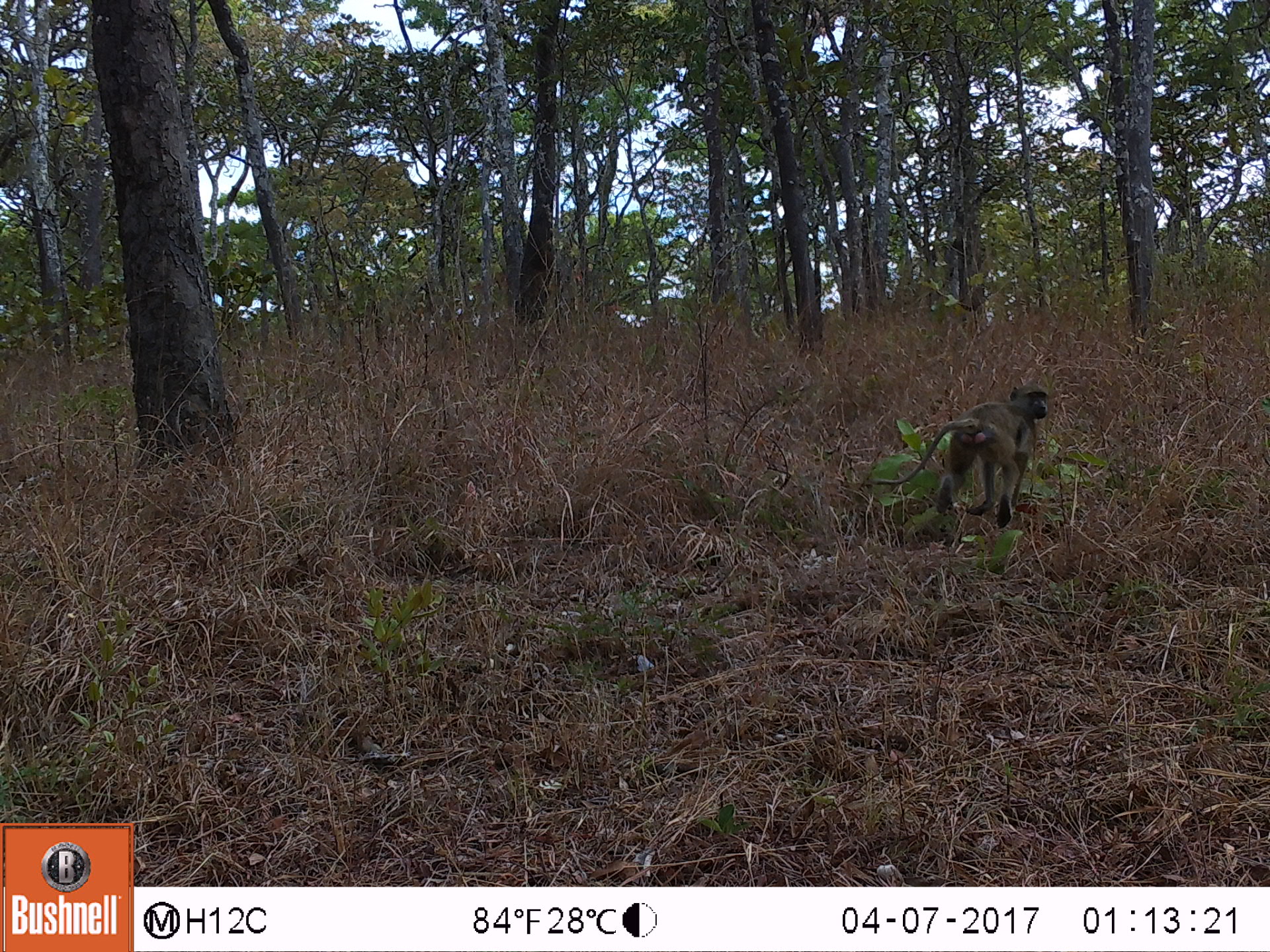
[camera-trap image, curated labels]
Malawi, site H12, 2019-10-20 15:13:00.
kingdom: Animalia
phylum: Chordata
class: Mammalia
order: Primates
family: Cercopithecidae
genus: Papio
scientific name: Papio cynocephalus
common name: yellow baboon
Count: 1.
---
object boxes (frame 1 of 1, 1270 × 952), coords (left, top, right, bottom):
yellow baboon: (868, 380, 1054, 537)